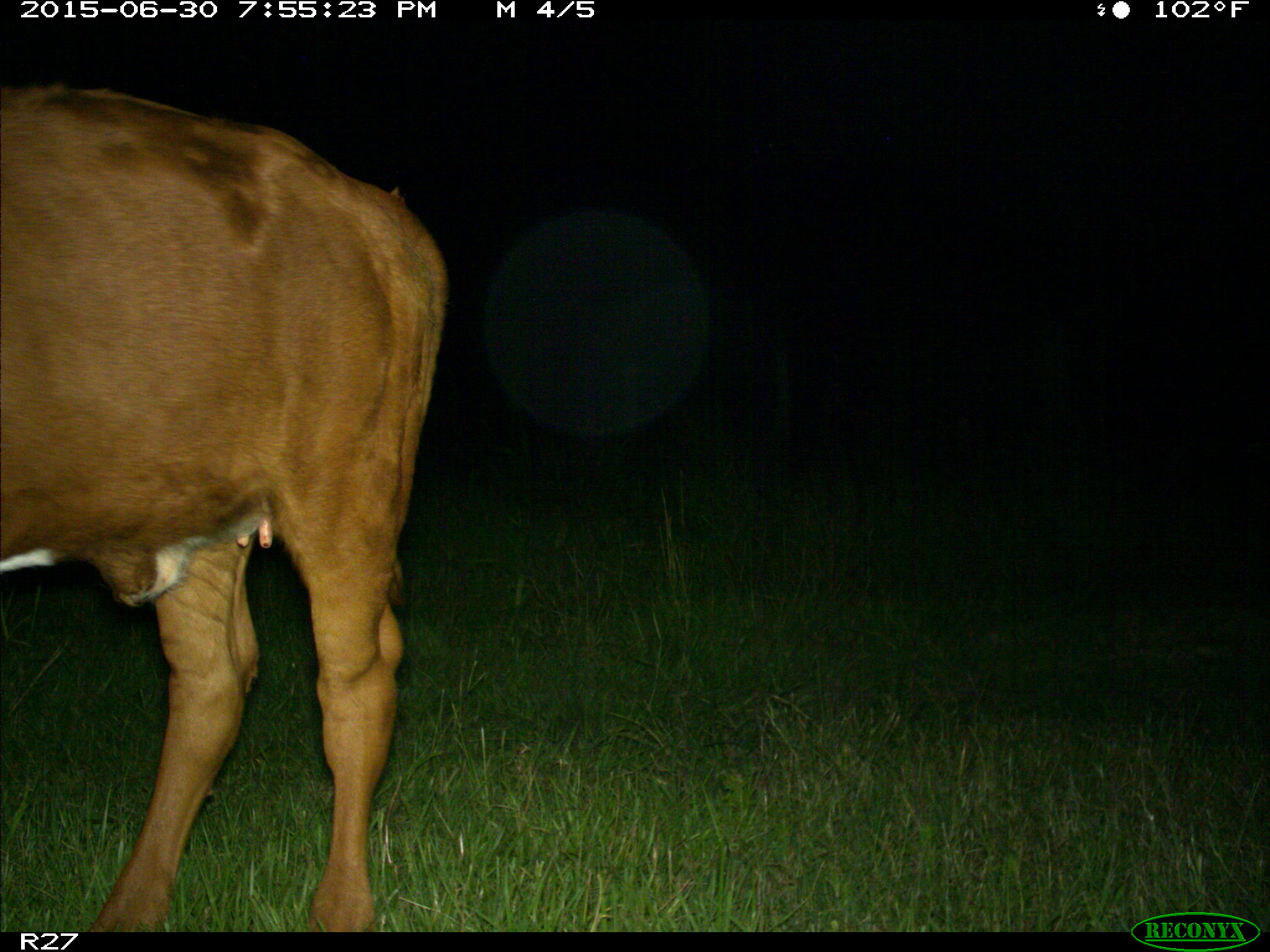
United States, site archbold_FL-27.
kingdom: Animalia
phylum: Chordata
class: Mammalia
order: Artiodactyla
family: Bovidae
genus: Bos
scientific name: Bos taurus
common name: domestic cow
Bos taurus (domestic cow).